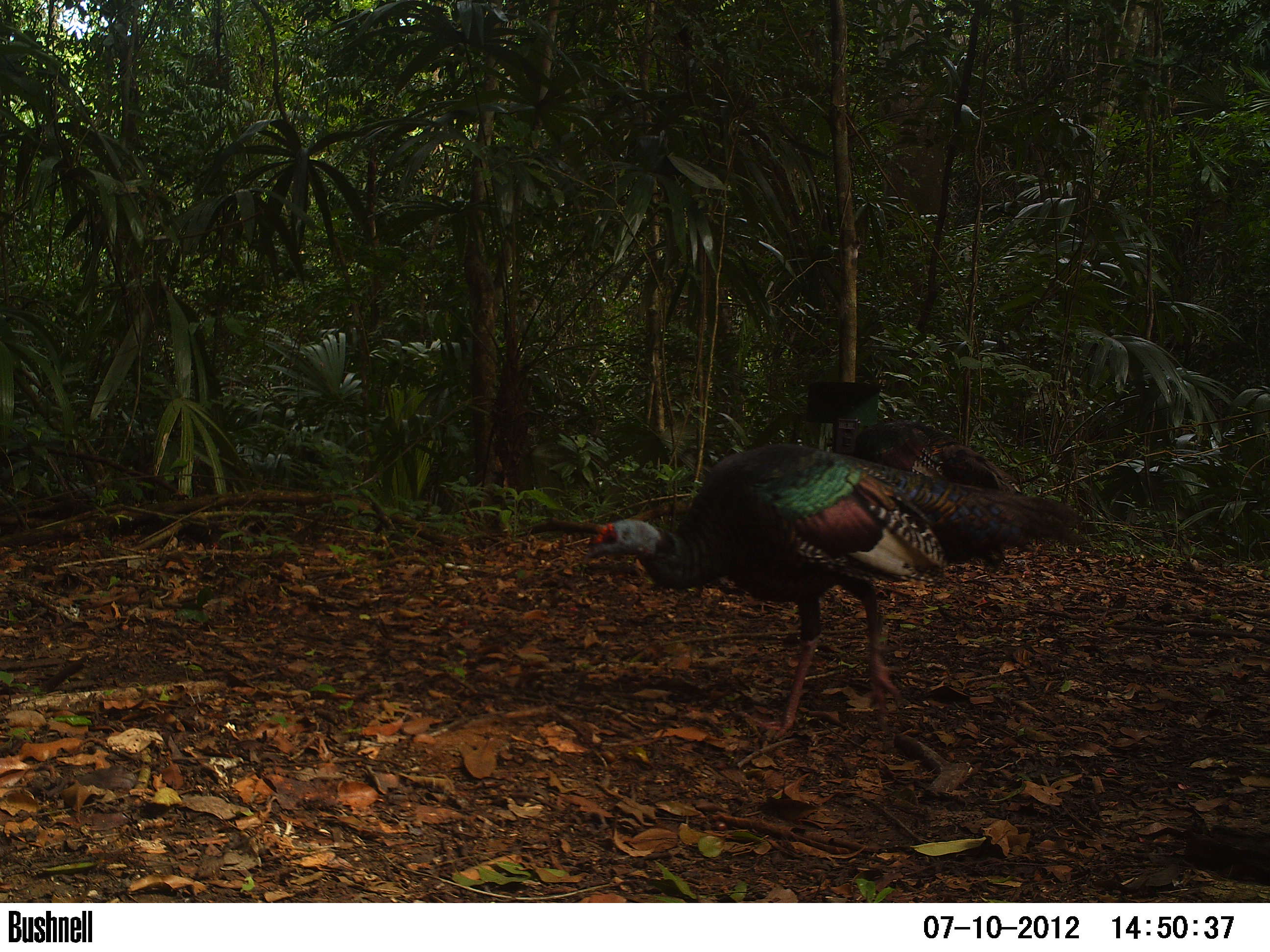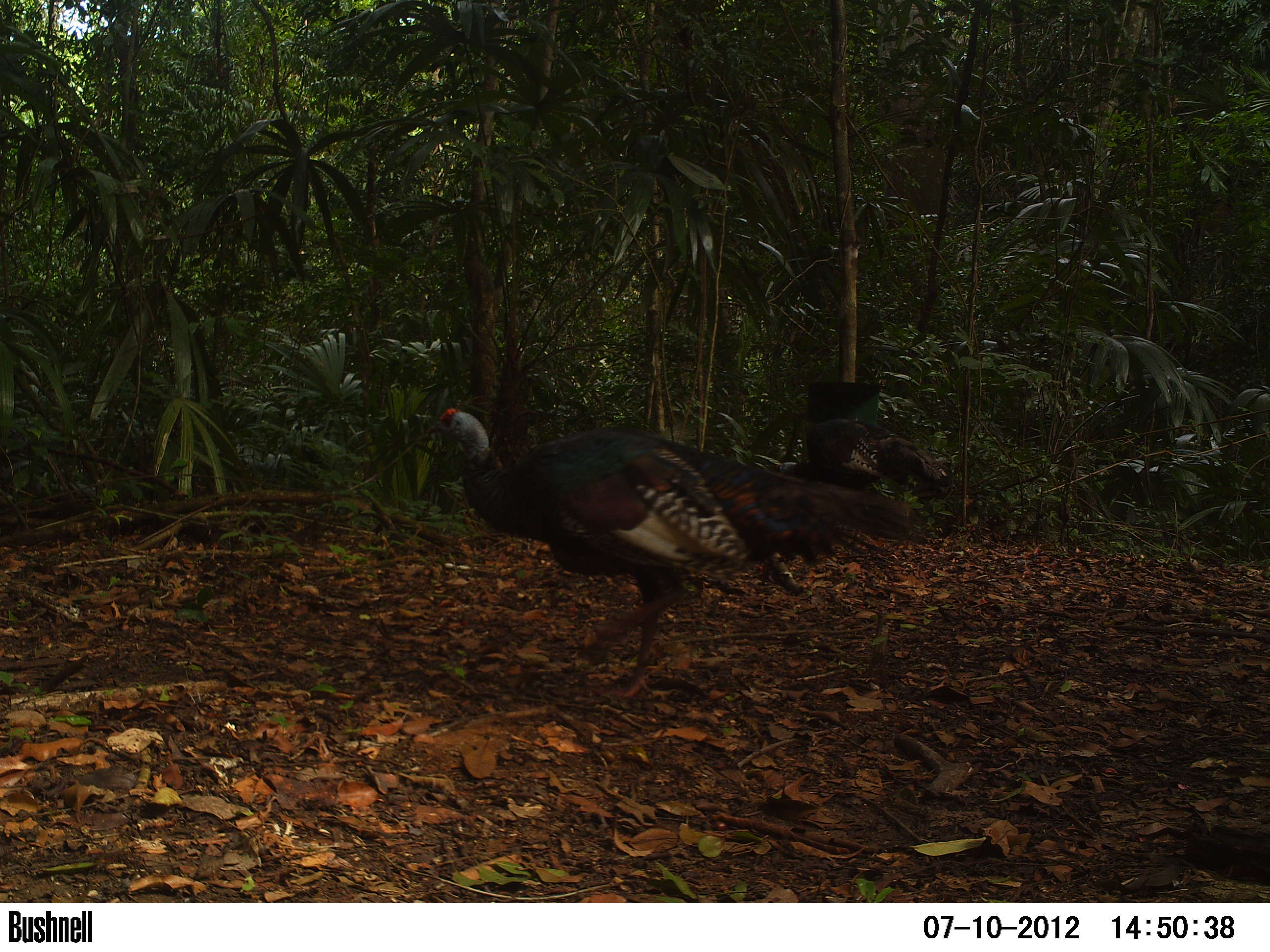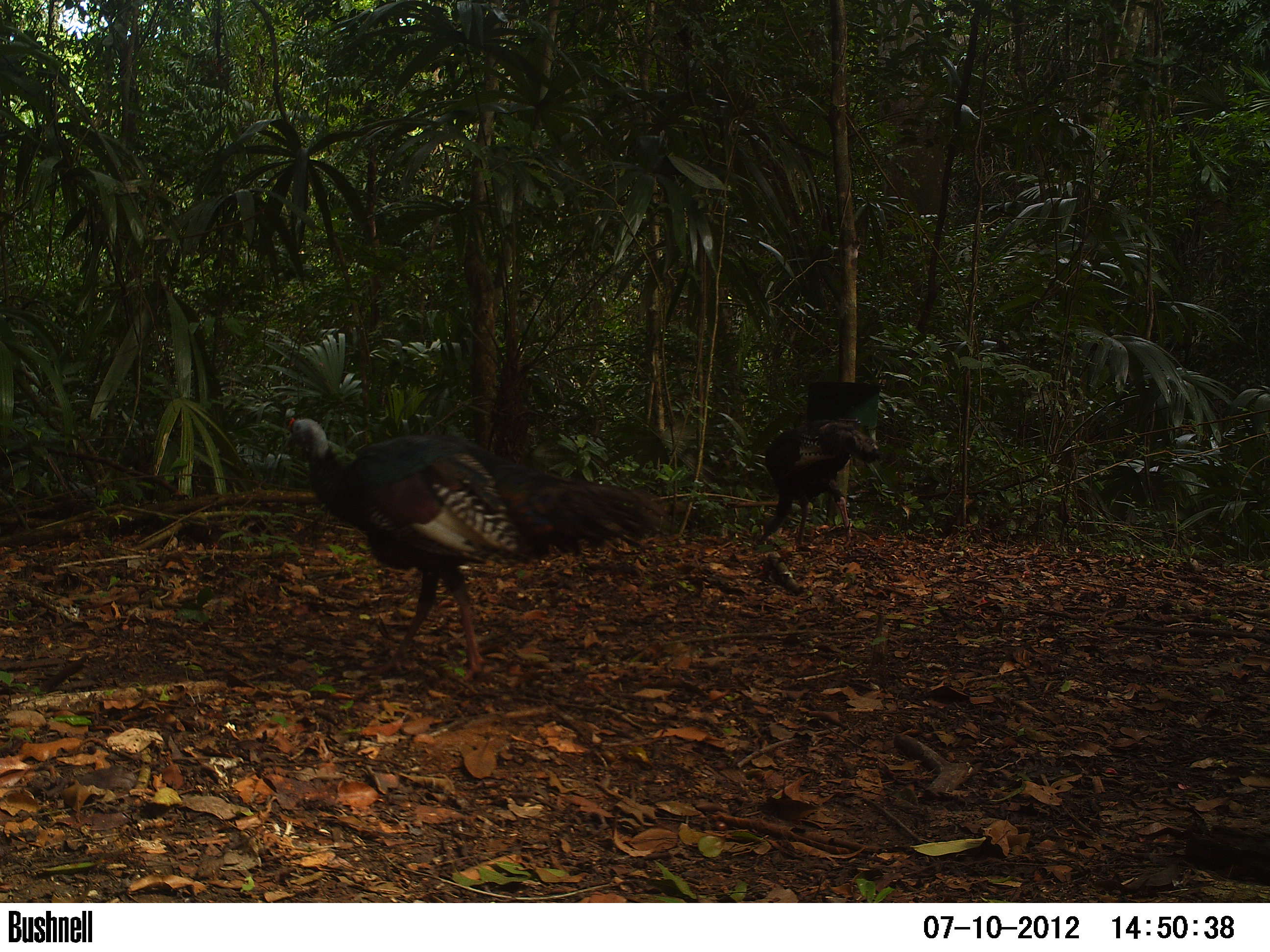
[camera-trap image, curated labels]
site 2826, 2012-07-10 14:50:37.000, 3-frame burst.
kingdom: Animalia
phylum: Chordata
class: Aves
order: Galliformes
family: Phasianidae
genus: Meleagris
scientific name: Meleagris ocellata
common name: ocellated turkey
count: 2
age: adult